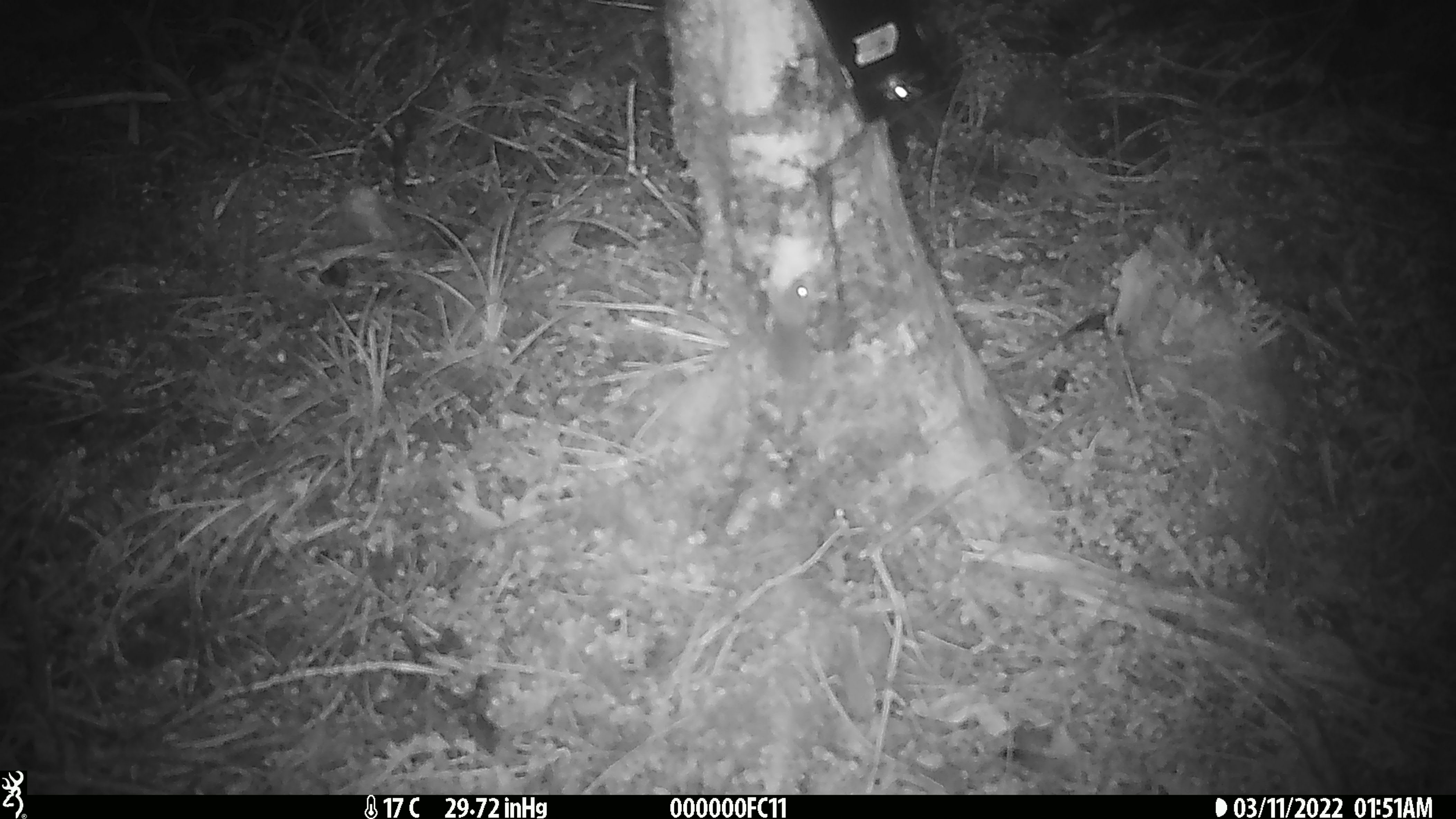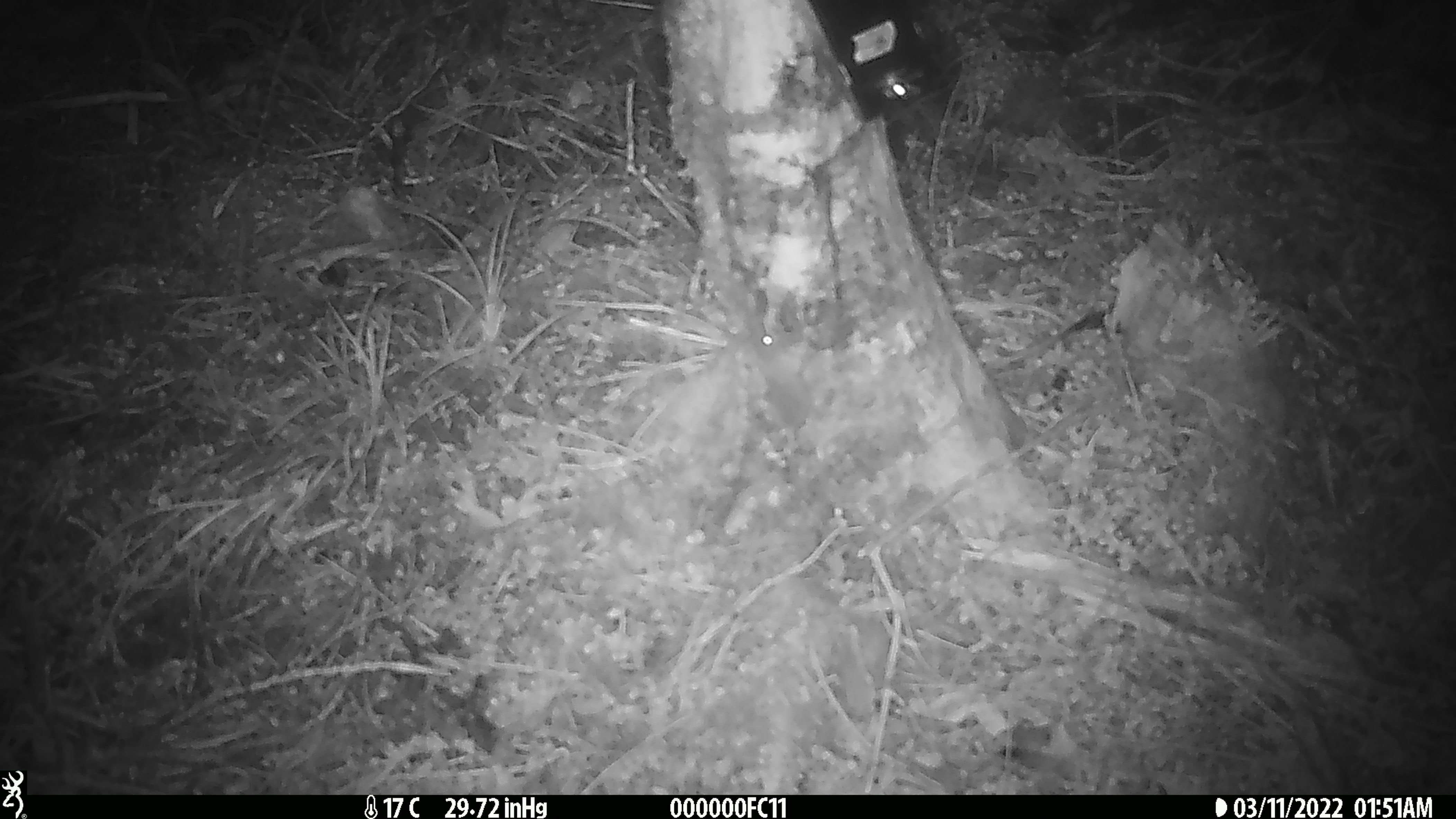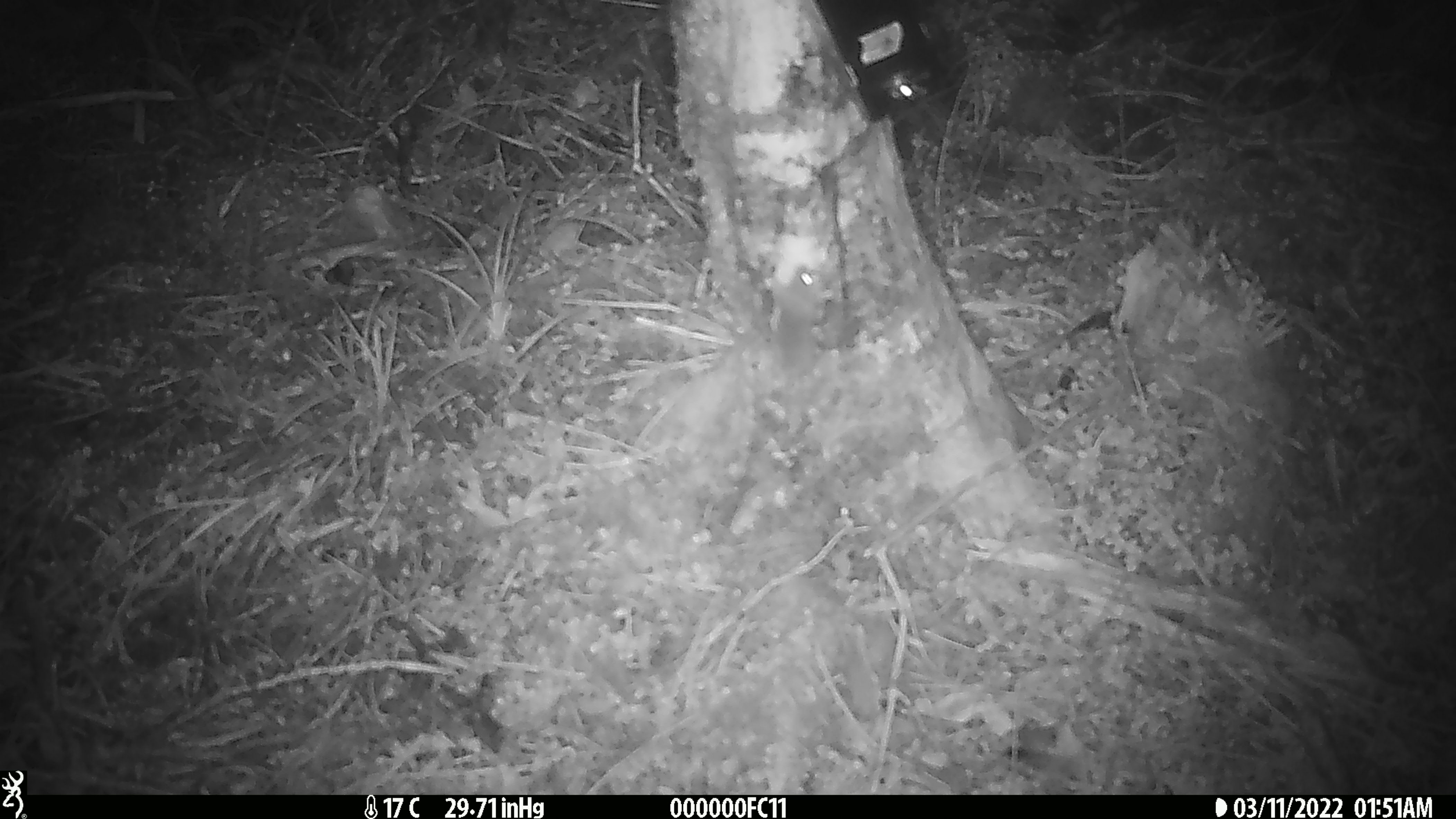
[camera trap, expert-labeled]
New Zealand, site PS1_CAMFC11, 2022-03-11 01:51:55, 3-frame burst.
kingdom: Animalia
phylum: Chordata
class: Mammalia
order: Rodentia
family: Muridae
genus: Mus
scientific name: Mus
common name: mouse